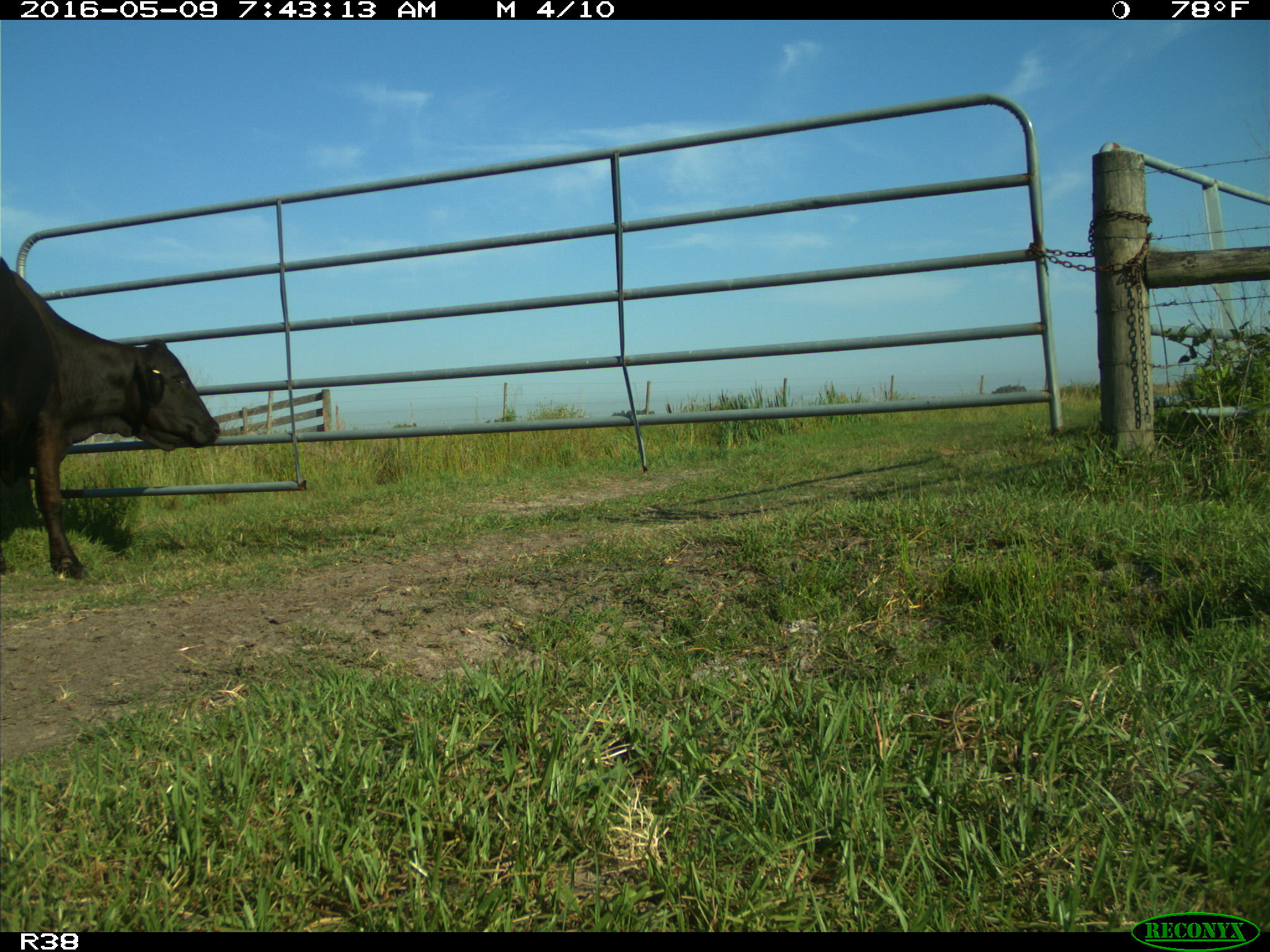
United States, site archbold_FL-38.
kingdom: Animalia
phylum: Chordata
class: Mammalia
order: Artiodactyla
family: Bovidae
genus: Bos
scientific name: Bos taurus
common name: domestic cow